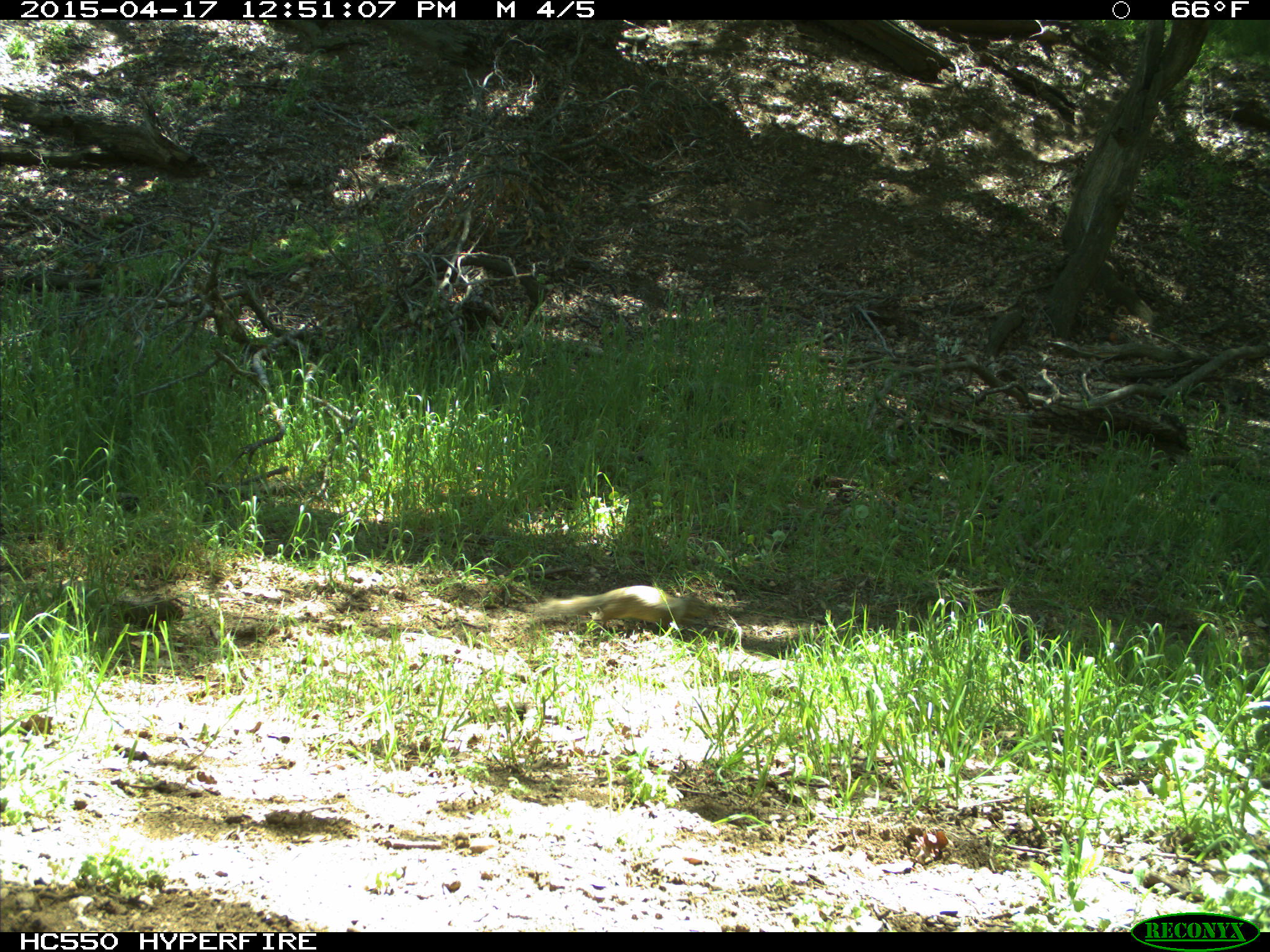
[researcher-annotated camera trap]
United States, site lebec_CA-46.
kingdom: Animalia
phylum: Chordata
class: Mammalia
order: Rodentia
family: Sciuridae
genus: Otospermophilus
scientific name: Otospermophilus beecheyi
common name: california ground squirrel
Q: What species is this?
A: Otospermophilus beecheyi (california ground squirrel).